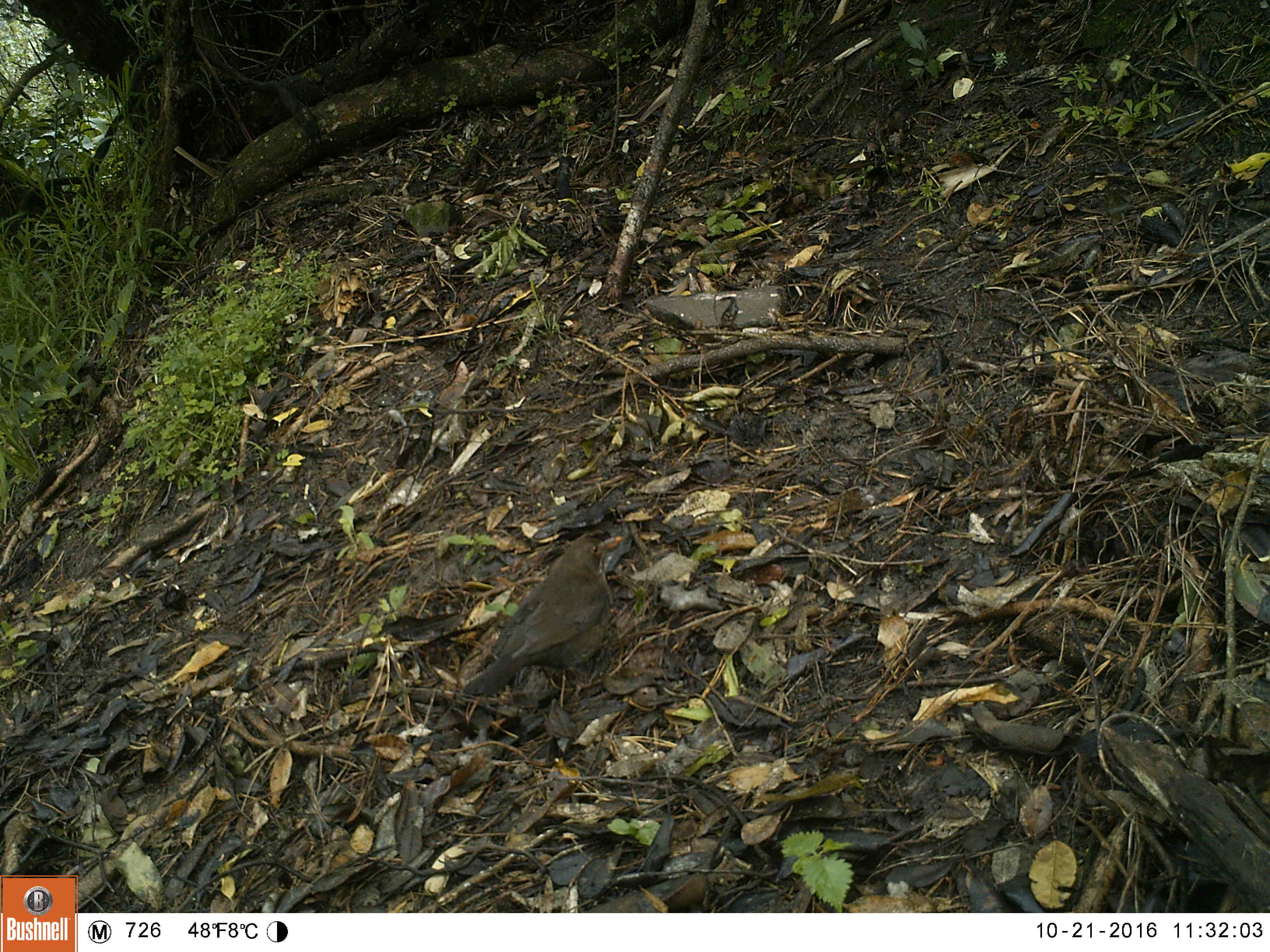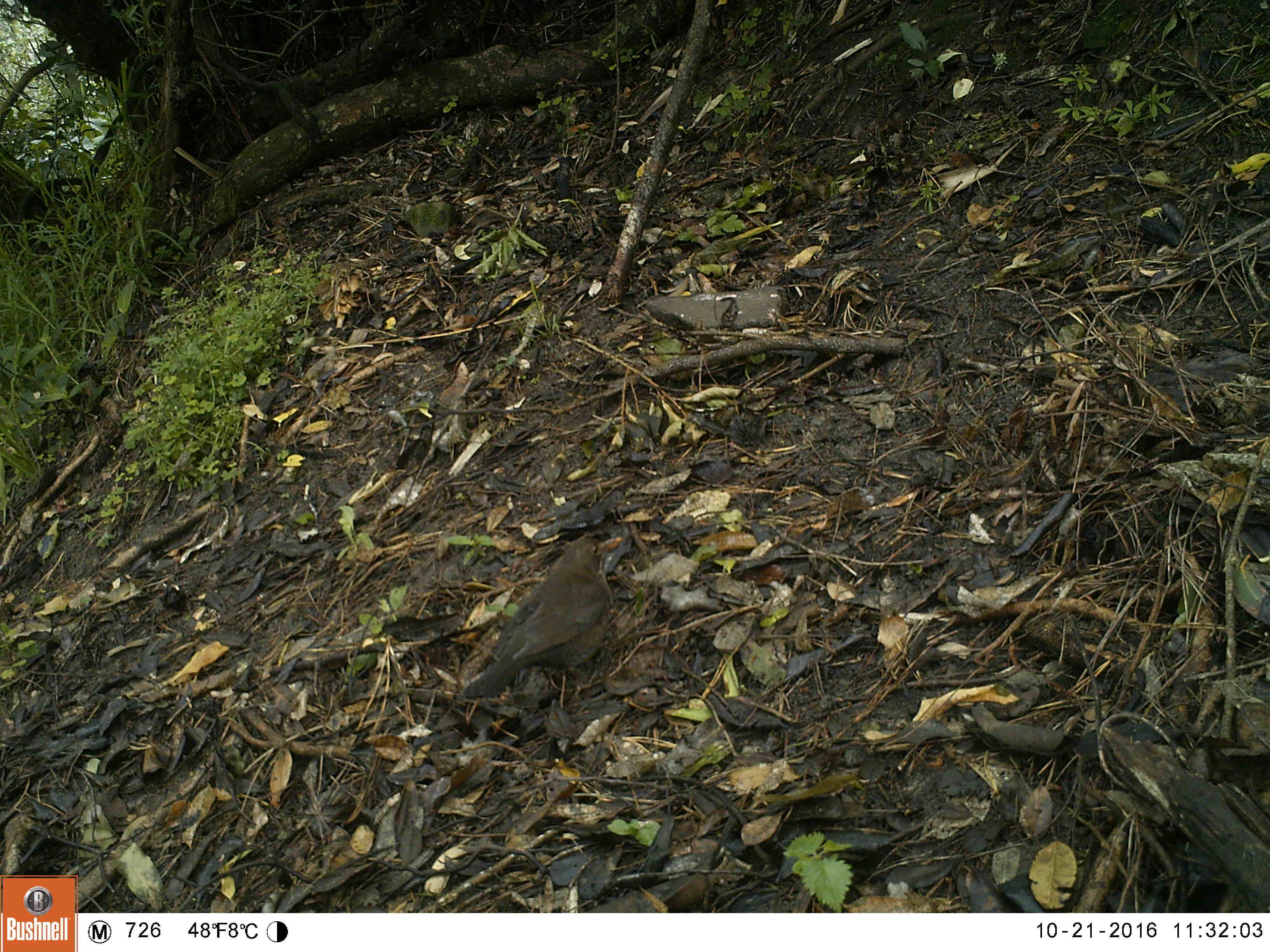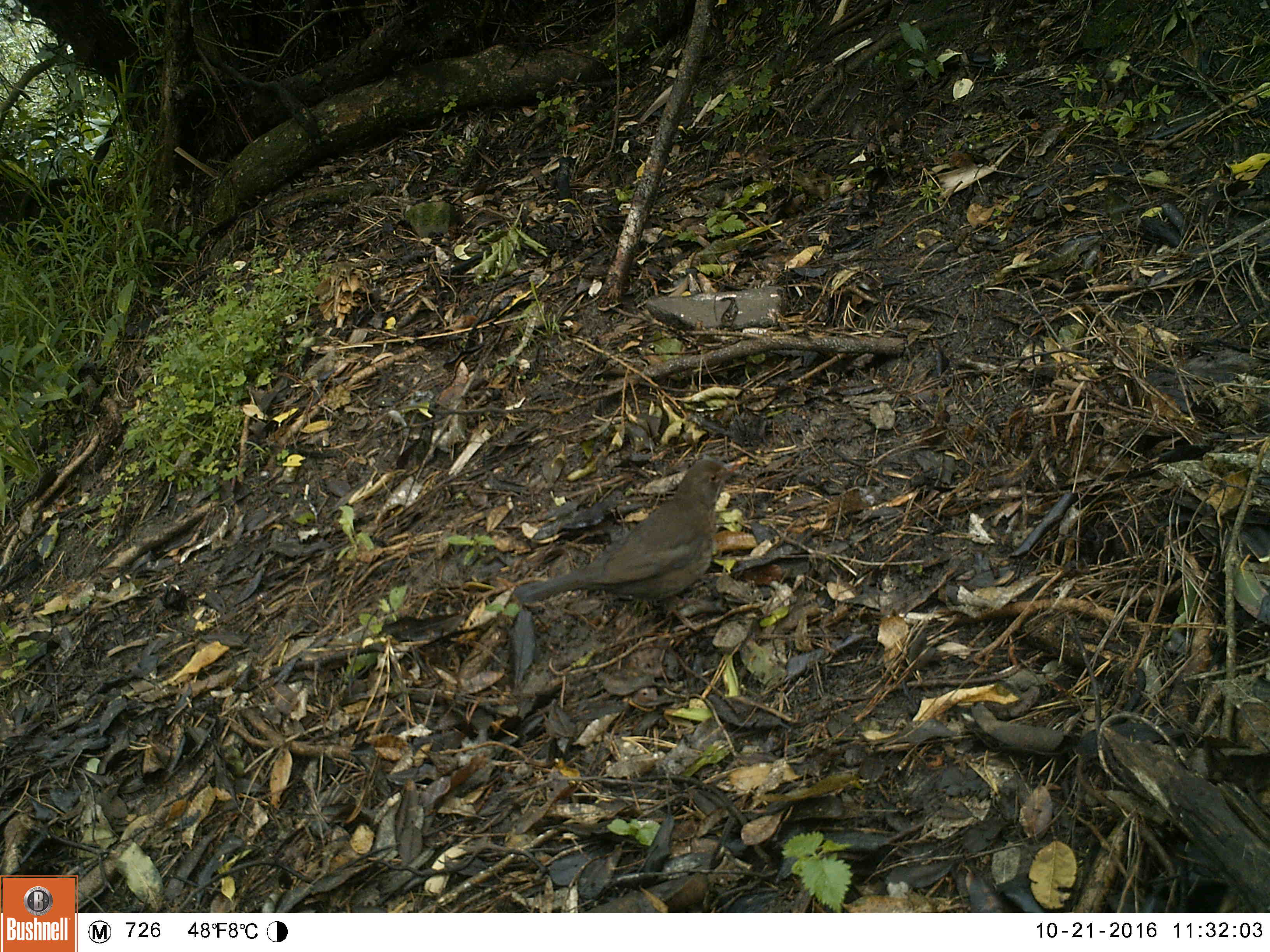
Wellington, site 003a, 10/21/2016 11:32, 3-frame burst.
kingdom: Animalia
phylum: Chordata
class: Aves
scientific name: Aves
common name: bird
Bird (Aves).